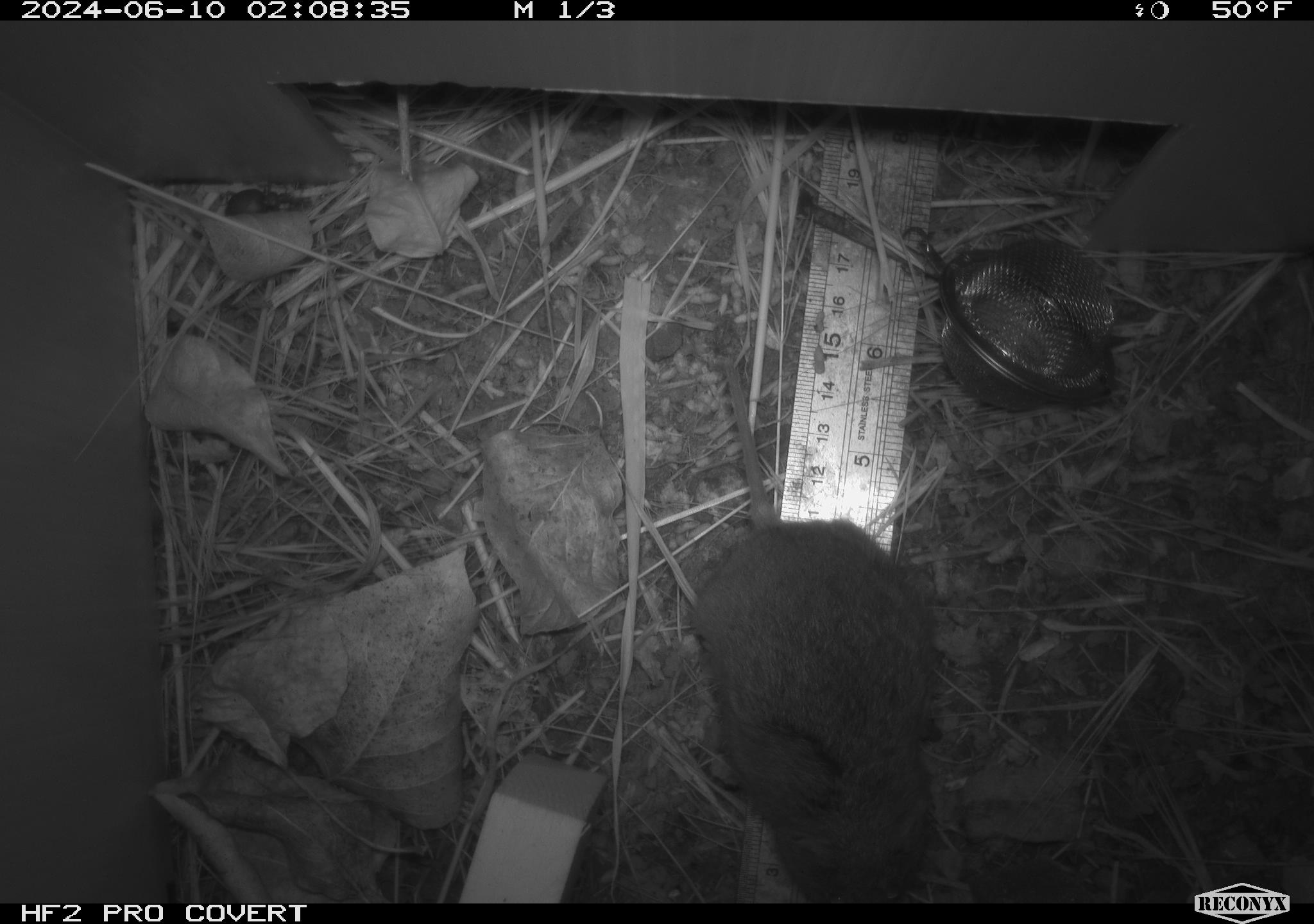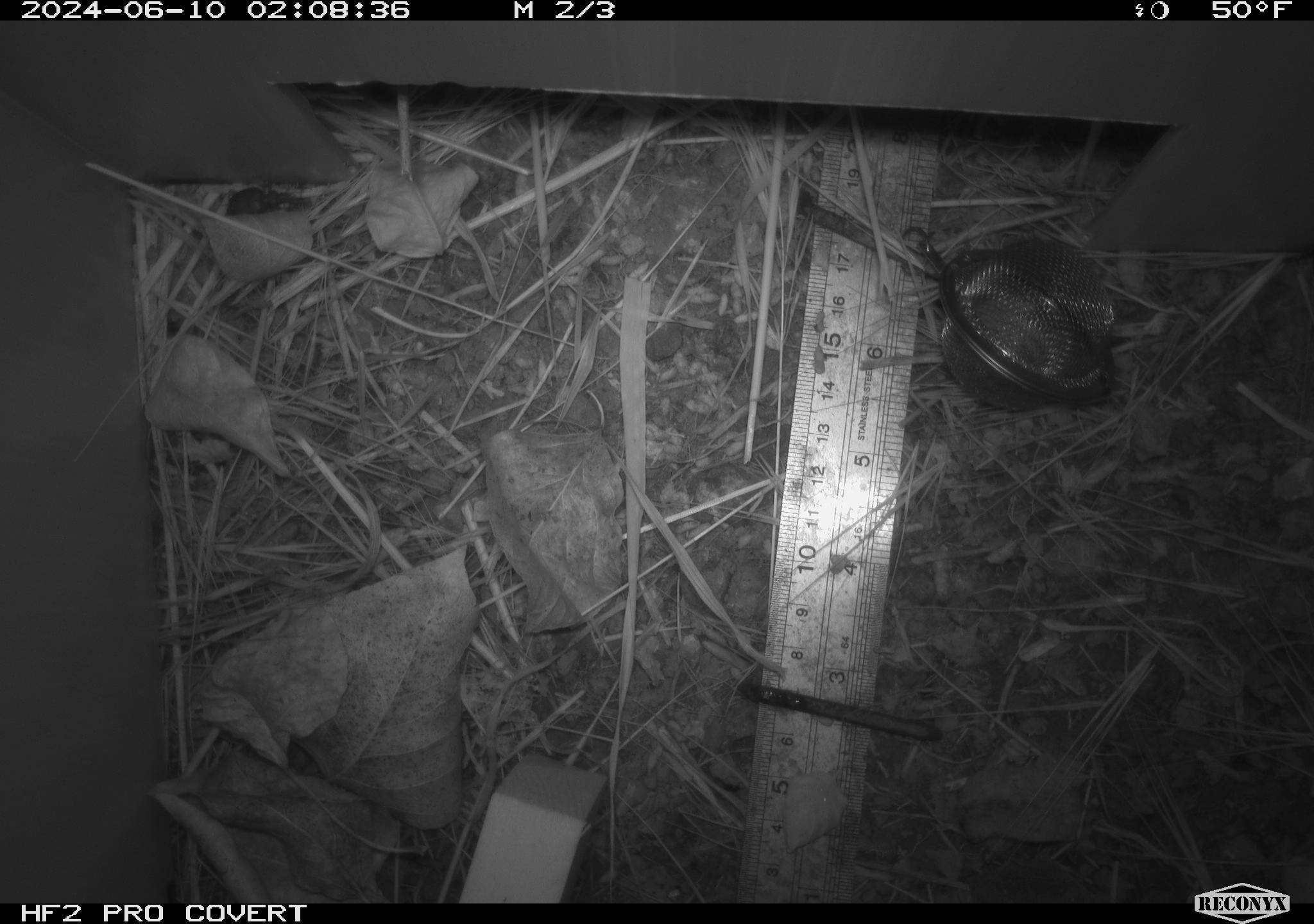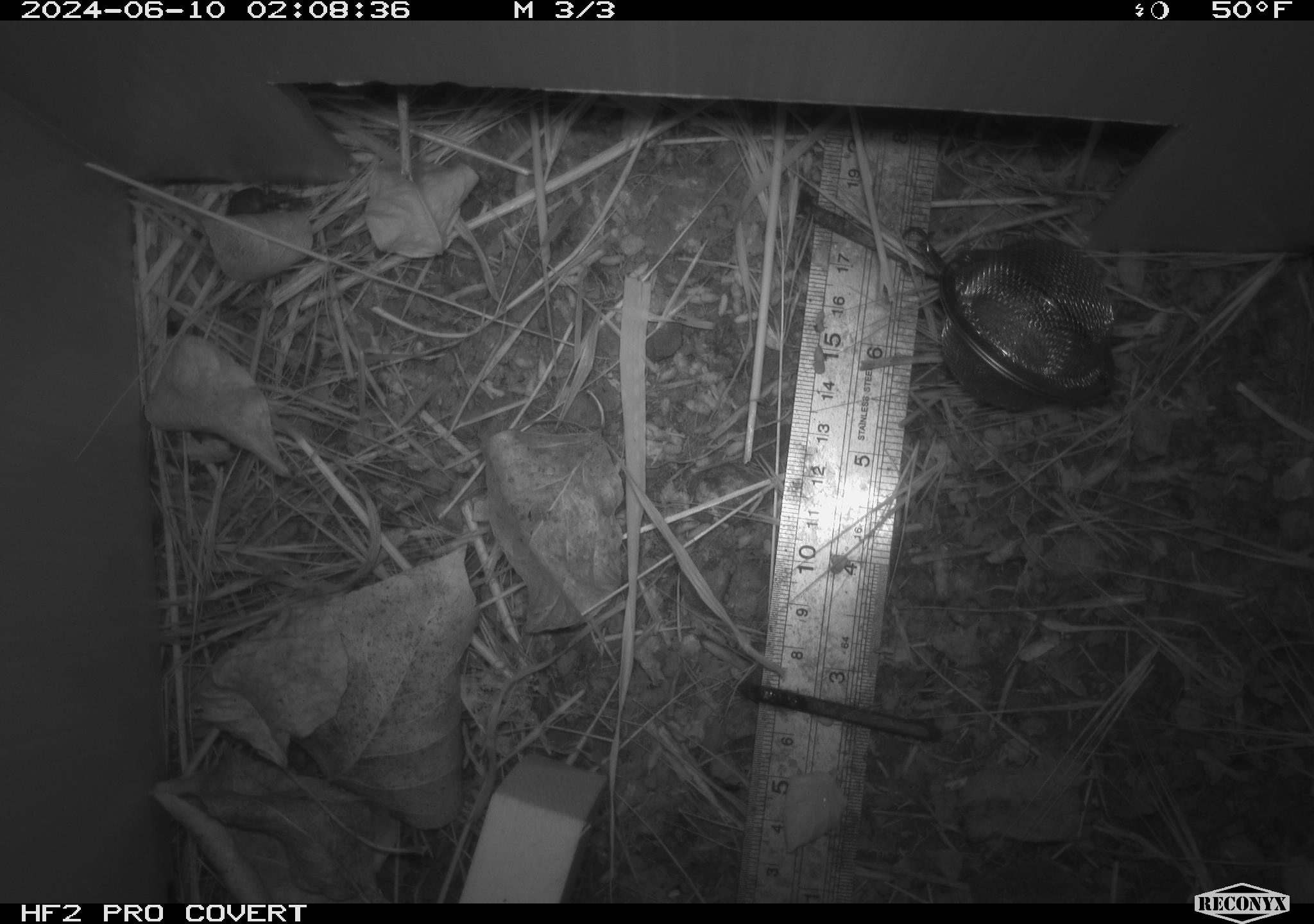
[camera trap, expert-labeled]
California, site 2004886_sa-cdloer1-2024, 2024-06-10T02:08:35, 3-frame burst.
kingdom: Animalia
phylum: Chordata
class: Mammalia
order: Rodentia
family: Cricetidae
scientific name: Arvicolinae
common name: voles, lemmings, and muskrats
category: arvicolinae subfamily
Arvicolinae subfamily (voles, lemmings, and muskrats) (Arvicolinae).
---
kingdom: Animalia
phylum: Arthropoda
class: Insecta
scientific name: Insecta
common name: insect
Insect (Insecta).